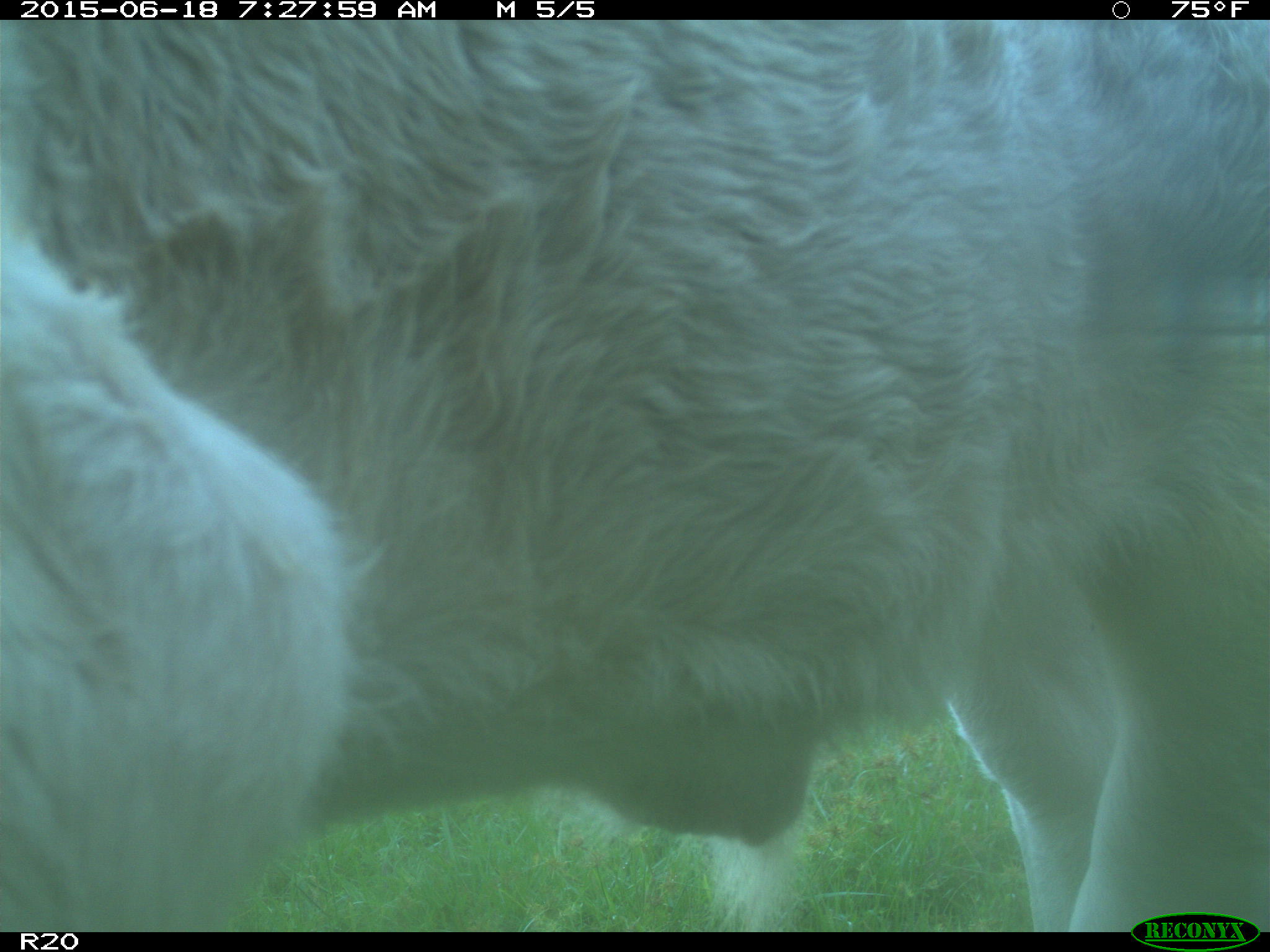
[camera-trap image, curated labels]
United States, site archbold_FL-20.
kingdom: Animalia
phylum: Chordata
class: Mammalia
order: Artiodactyla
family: Bovidae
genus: Bos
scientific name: Bos taurus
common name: domestic cow